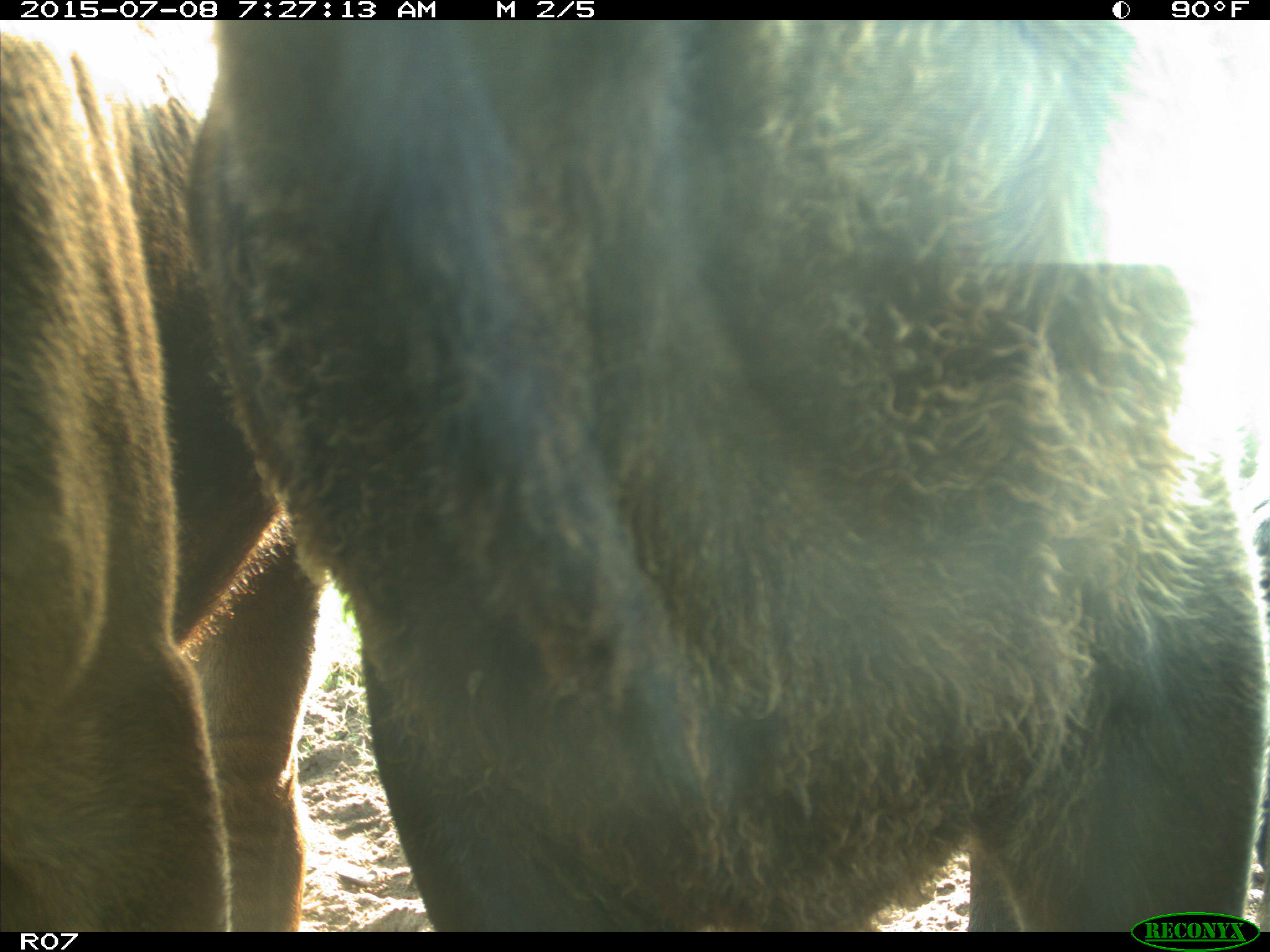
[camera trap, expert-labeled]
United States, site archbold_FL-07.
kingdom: Animalia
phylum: Chordata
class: Mammalia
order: Artiodactyla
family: Bovidae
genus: Bos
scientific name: Bos taurus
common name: domestic cow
Bos taurus (domestic cow).